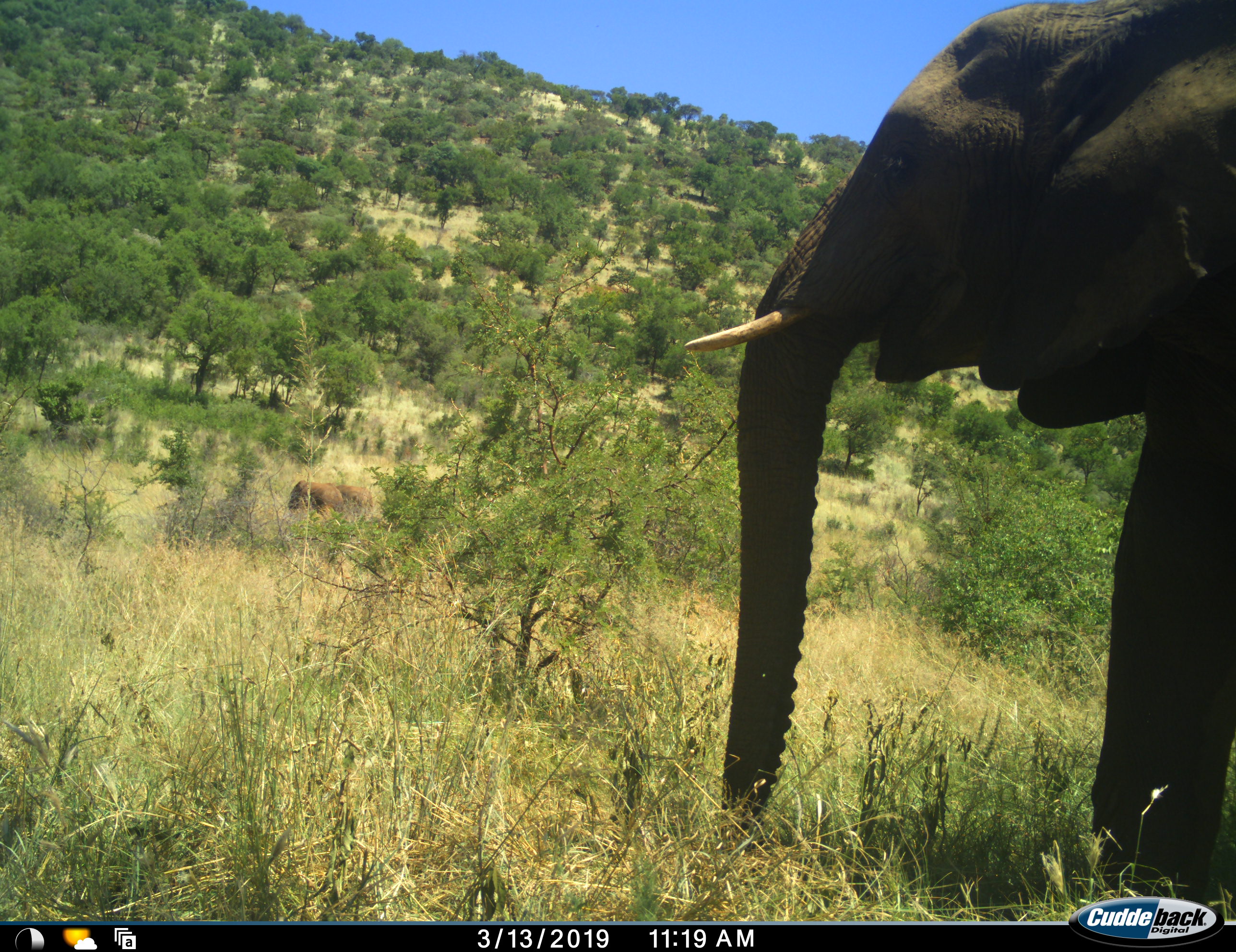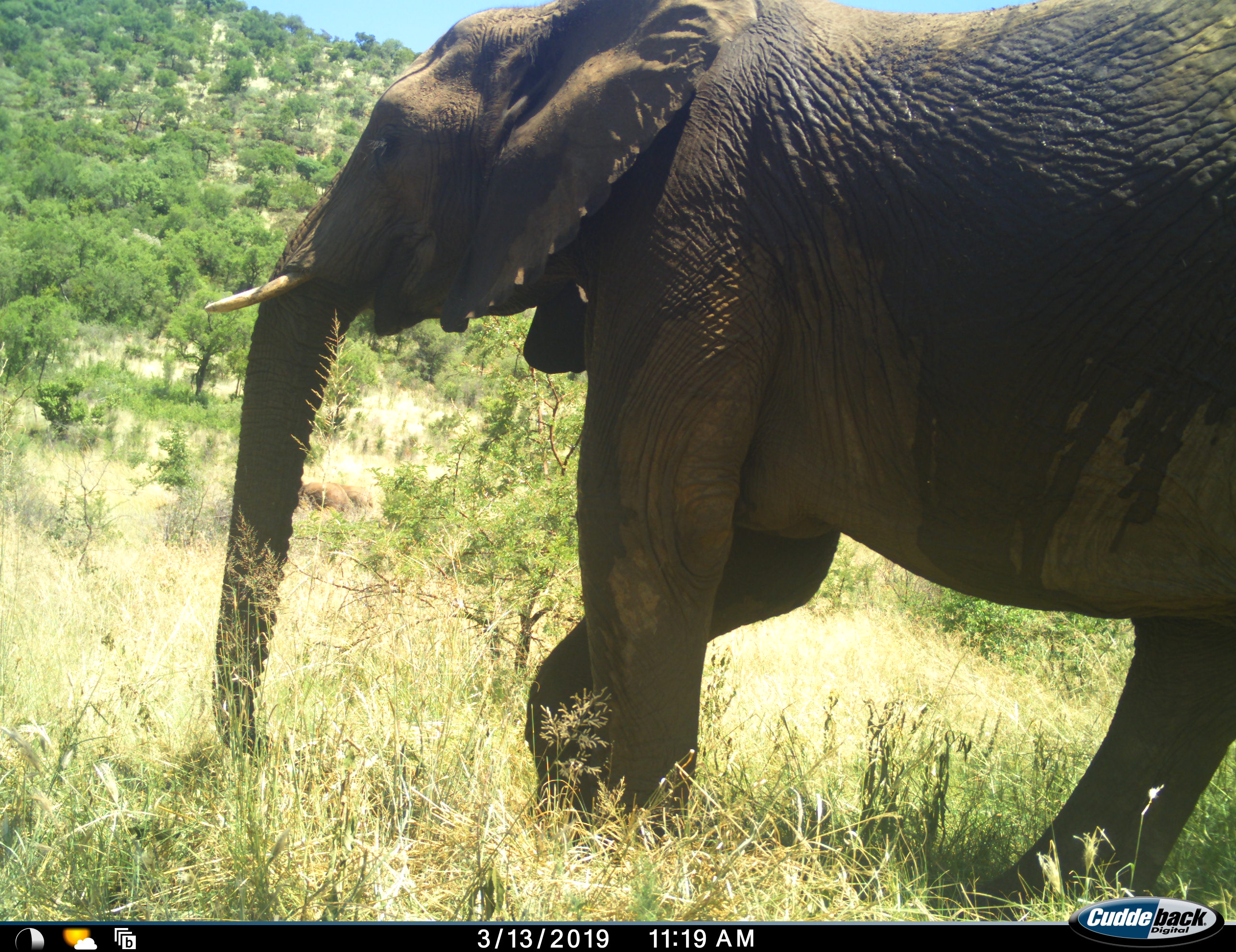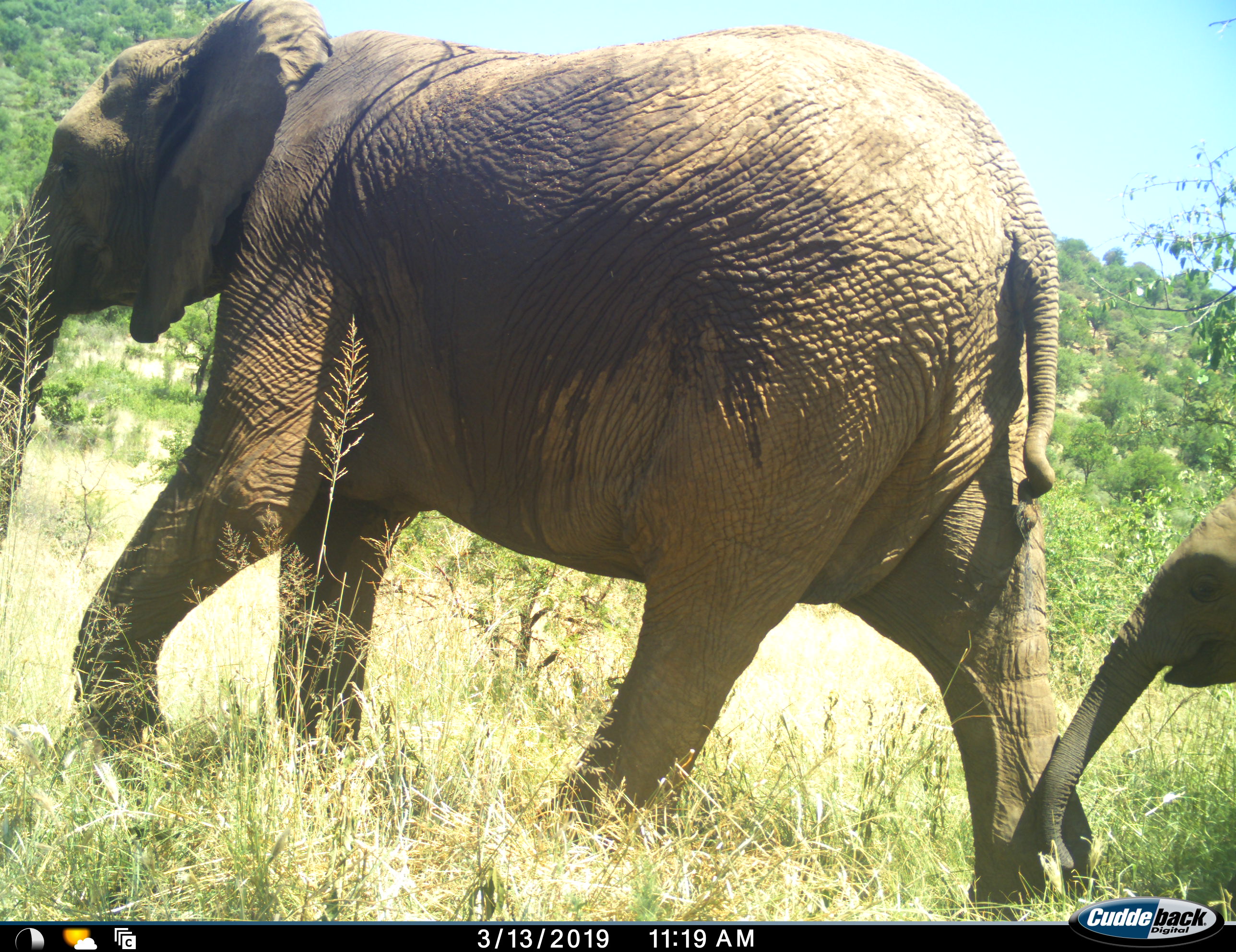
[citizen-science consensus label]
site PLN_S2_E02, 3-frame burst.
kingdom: Animalia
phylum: Chordata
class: Mammalia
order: Proboscidea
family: Elephantidae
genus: Loxodonta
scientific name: Loxodonta africana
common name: african bush elephant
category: elephant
Elephant (african bush elephant) (Loxodonta africana), count 2. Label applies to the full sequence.